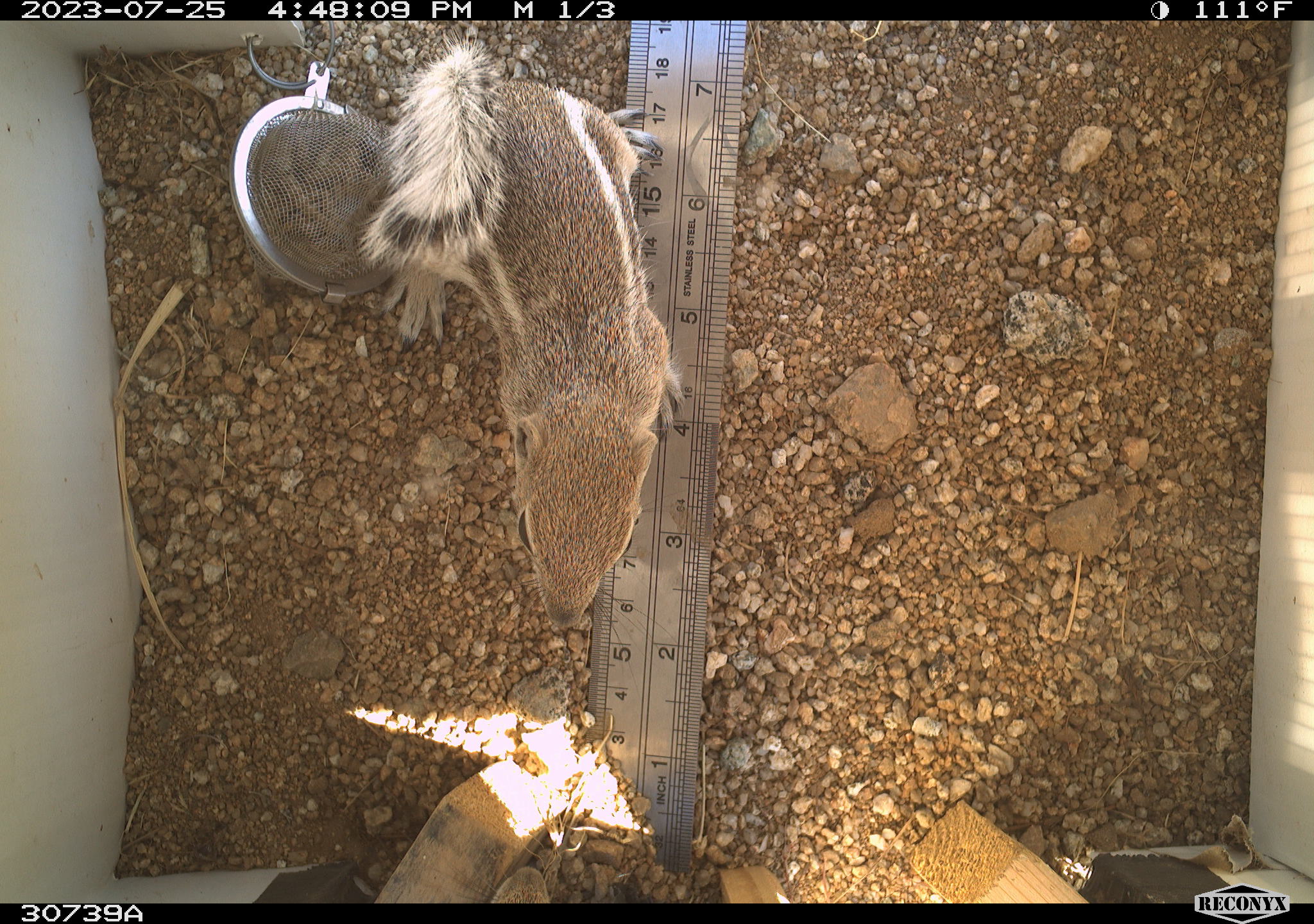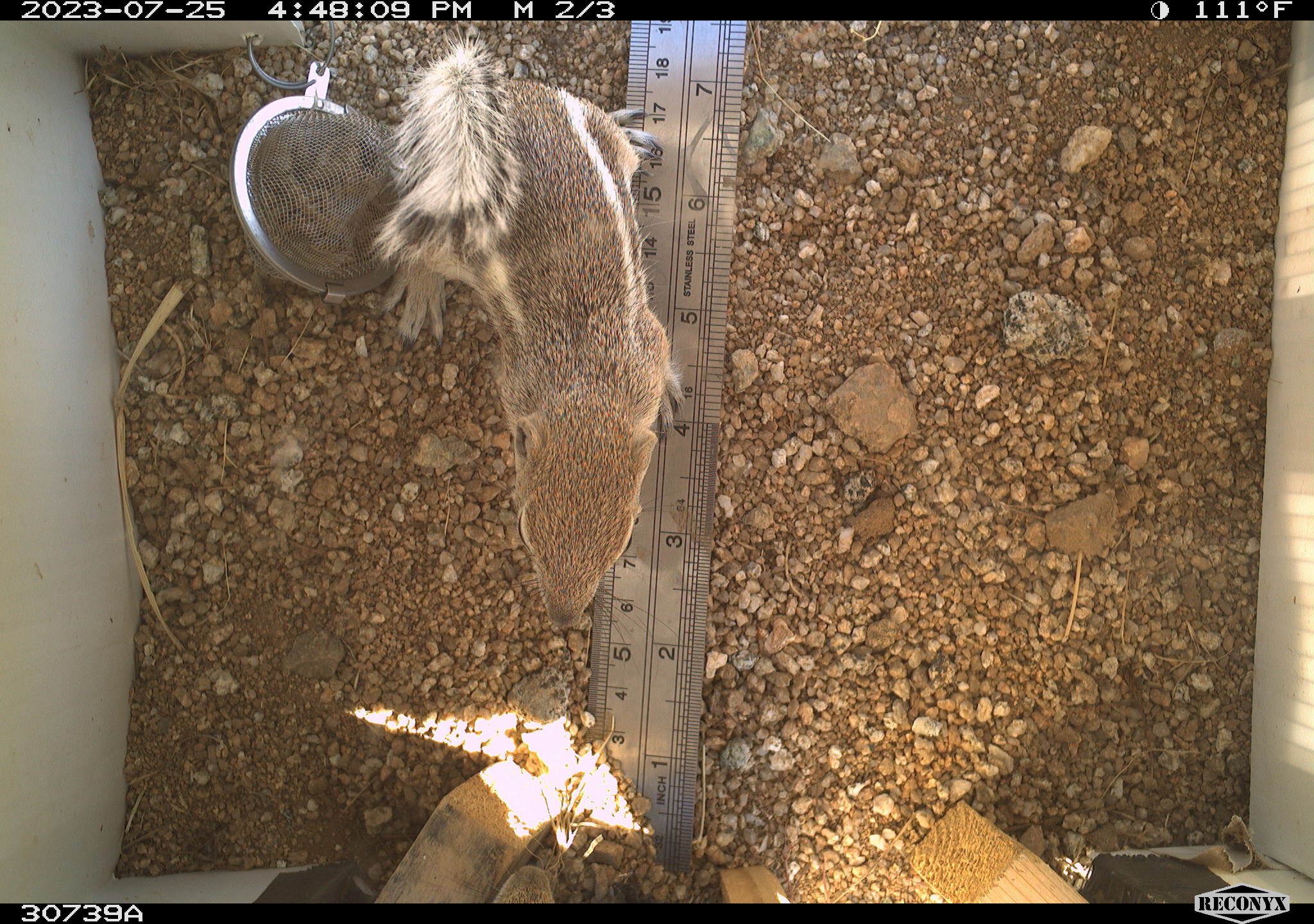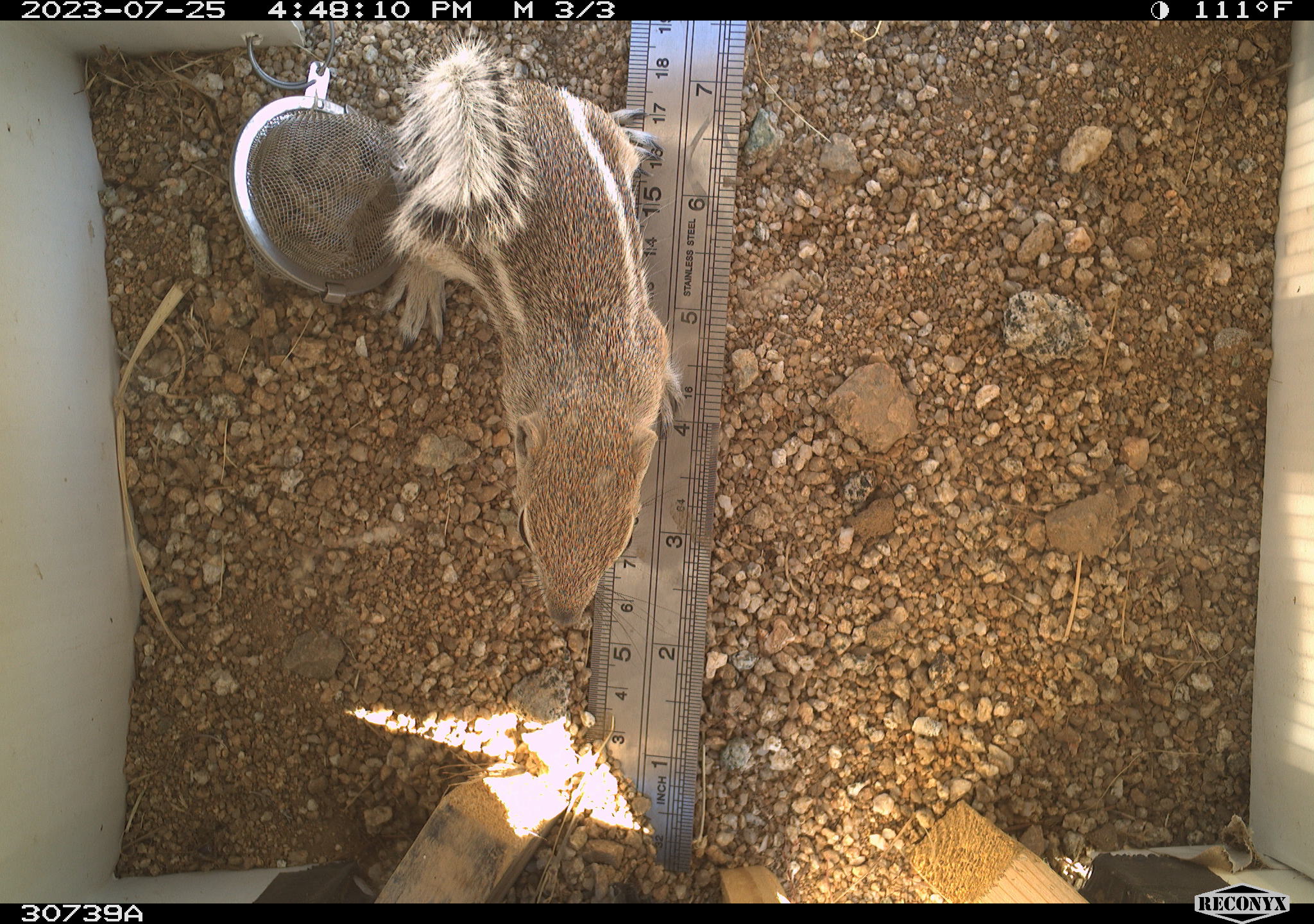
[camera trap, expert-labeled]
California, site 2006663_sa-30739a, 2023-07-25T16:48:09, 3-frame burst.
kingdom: Animalia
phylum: Chordata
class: Mammalia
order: Rodentia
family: Sciuridae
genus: Ammospermophilus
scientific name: Ammospermophilus leucurus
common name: white-tailed antelope squirrel